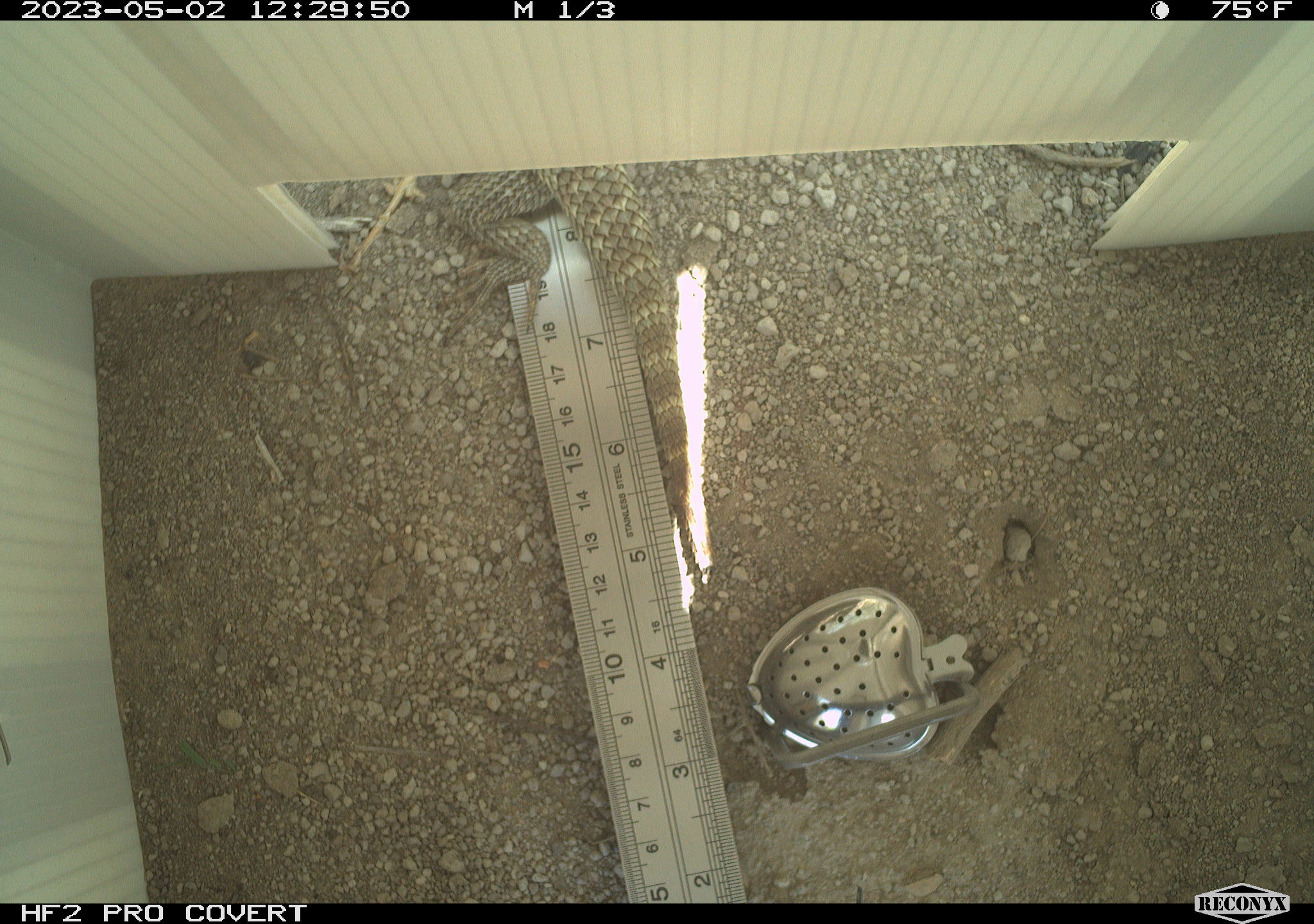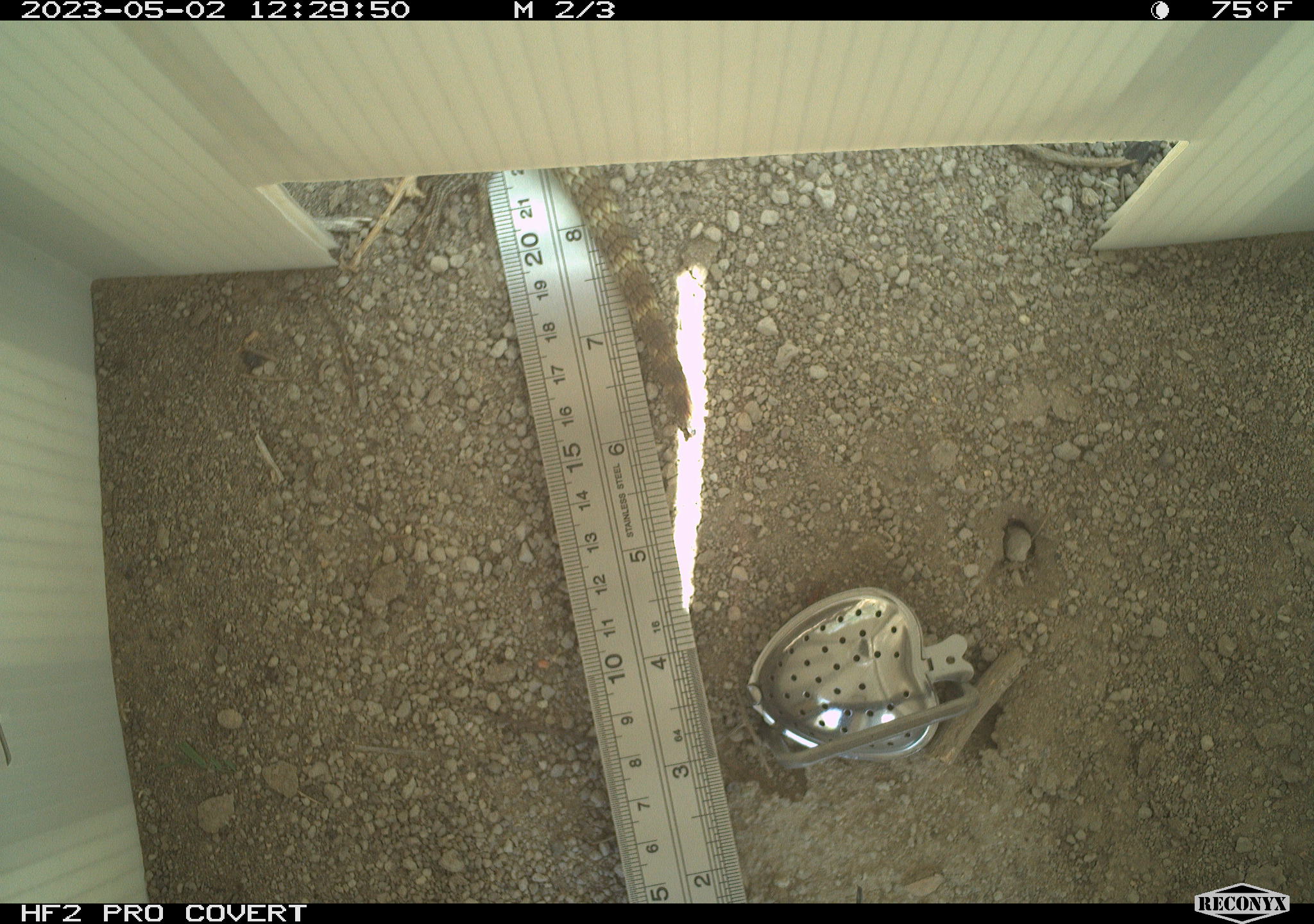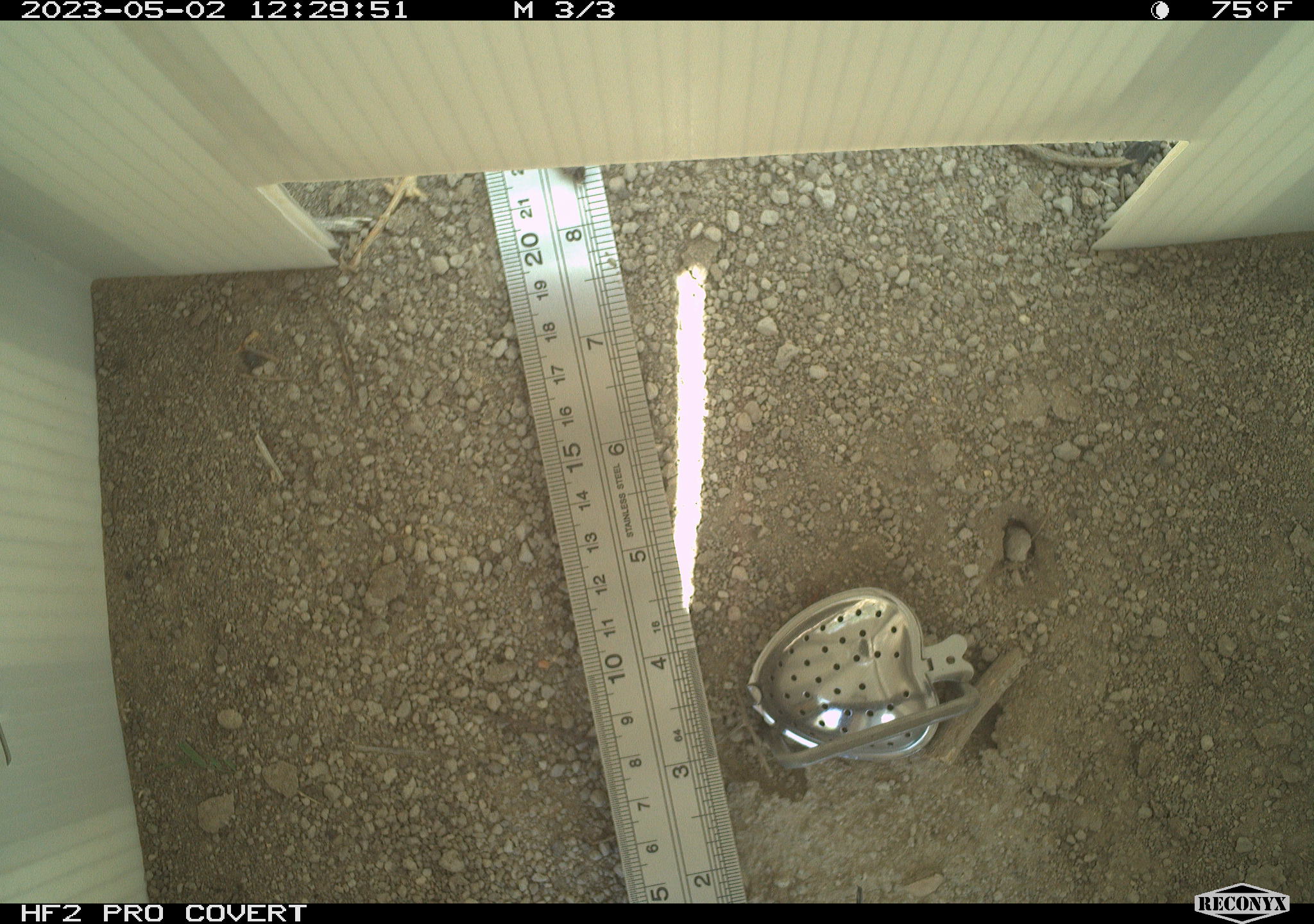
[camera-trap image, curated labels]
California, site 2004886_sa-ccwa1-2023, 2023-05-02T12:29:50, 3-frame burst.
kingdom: Animalia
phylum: Chordata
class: Reptilia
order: Squamata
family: Phrynosomatidae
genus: Sceloporus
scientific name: Sceloporus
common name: spiny lizards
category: sceloporus species